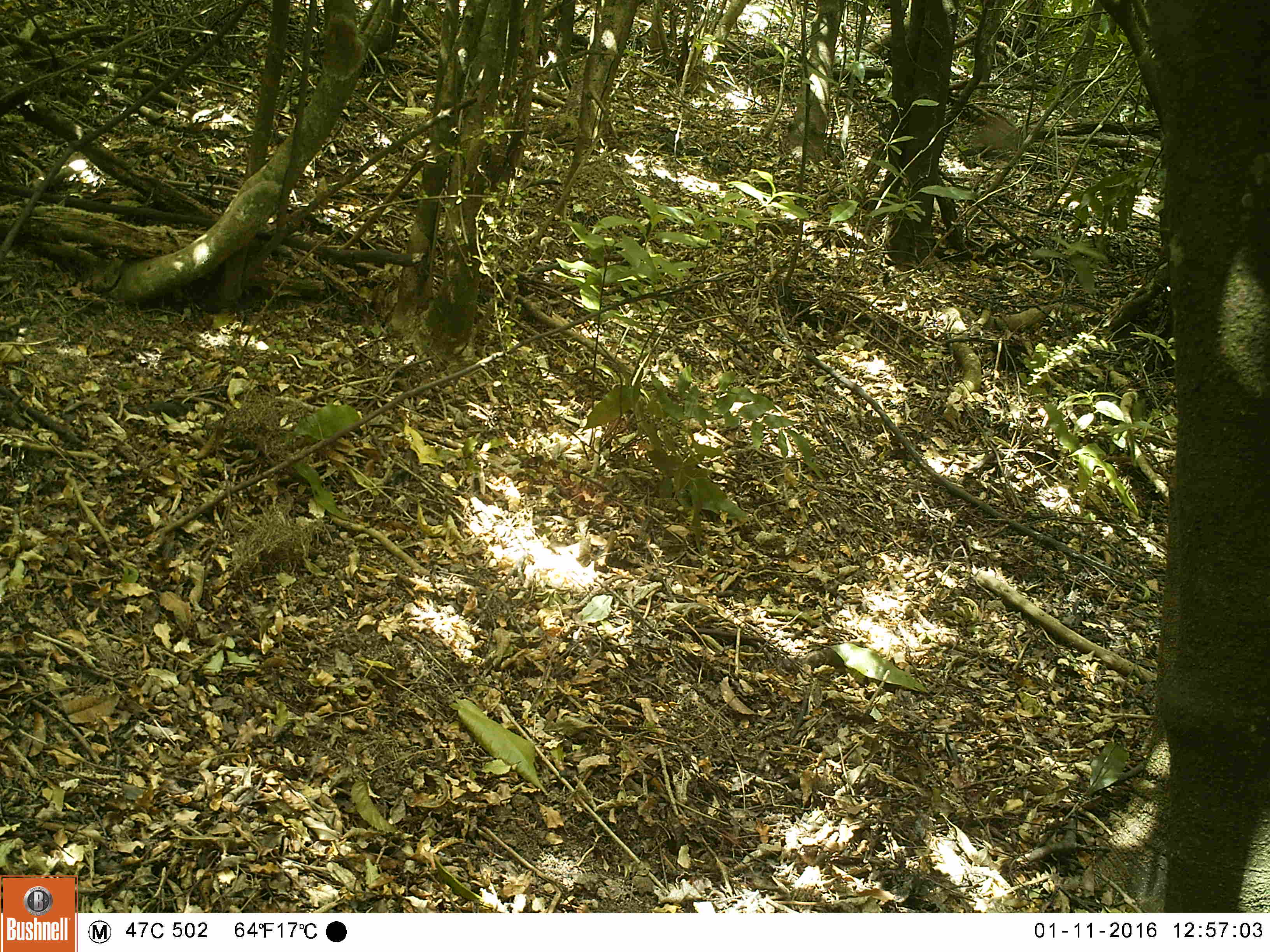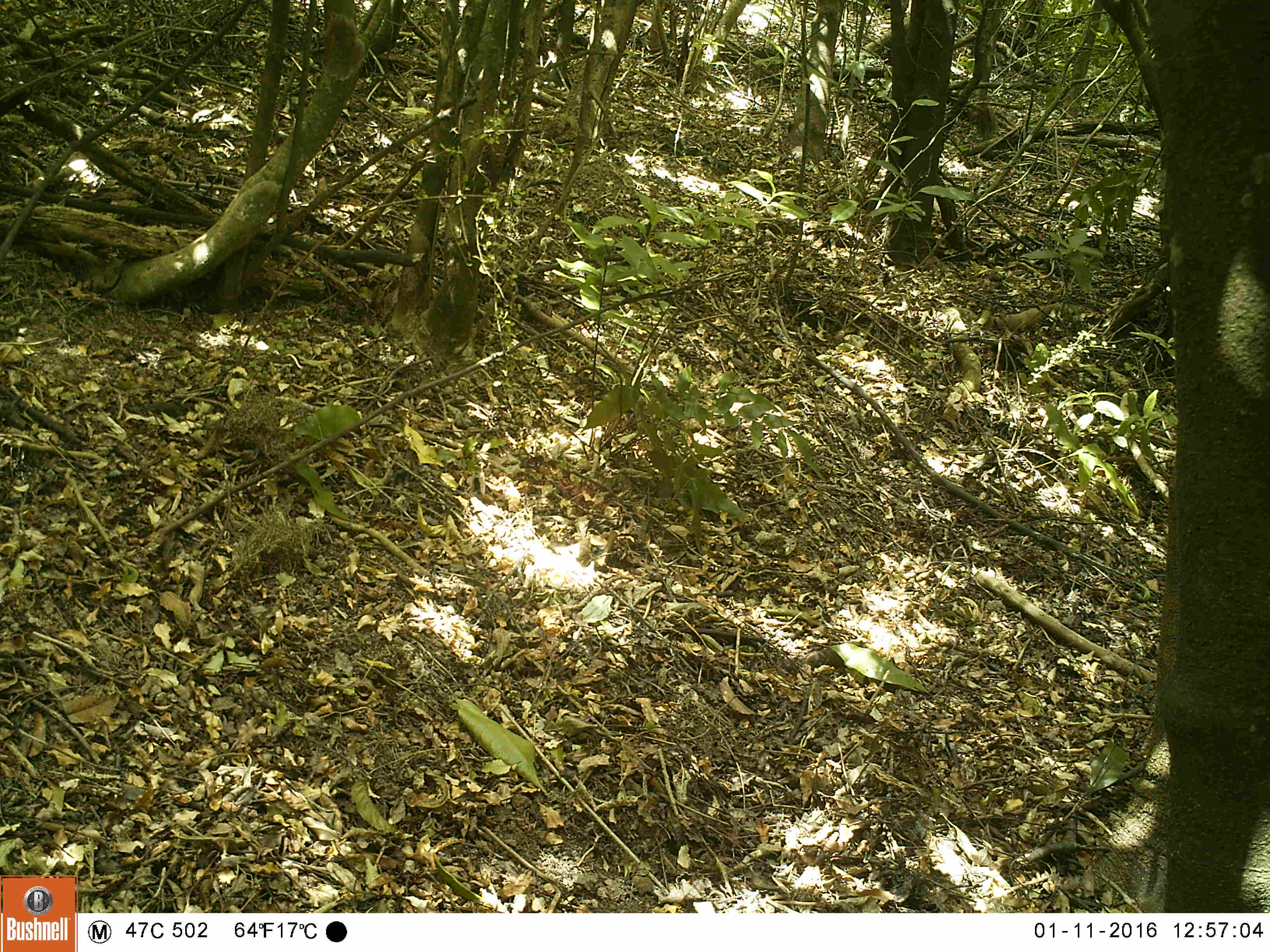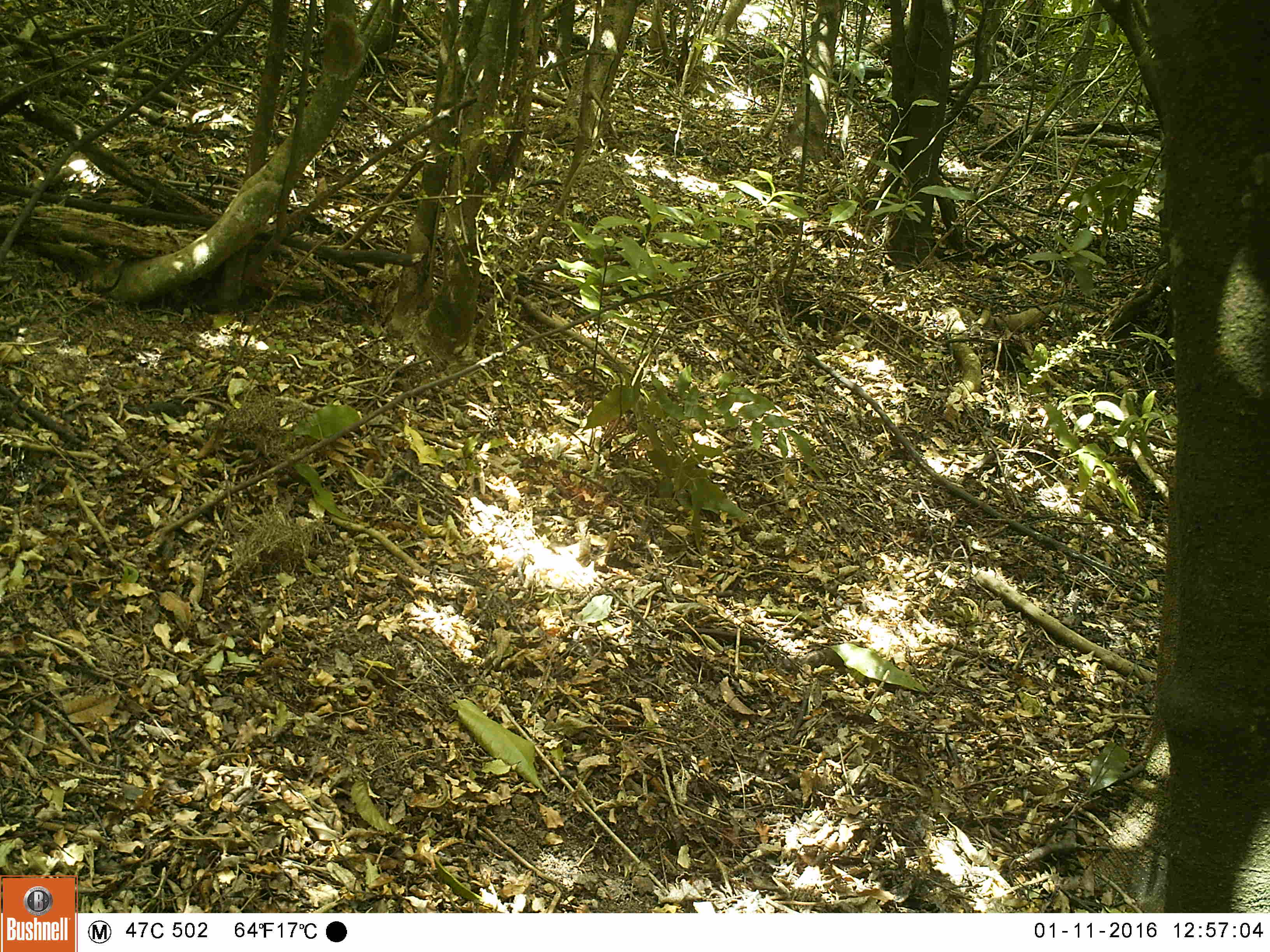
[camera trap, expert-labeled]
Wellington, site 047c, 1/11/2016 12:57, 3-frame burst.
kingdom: Animalia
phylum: Chordata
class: Aves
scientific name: Aves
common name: bird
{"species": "bird (Aves)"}